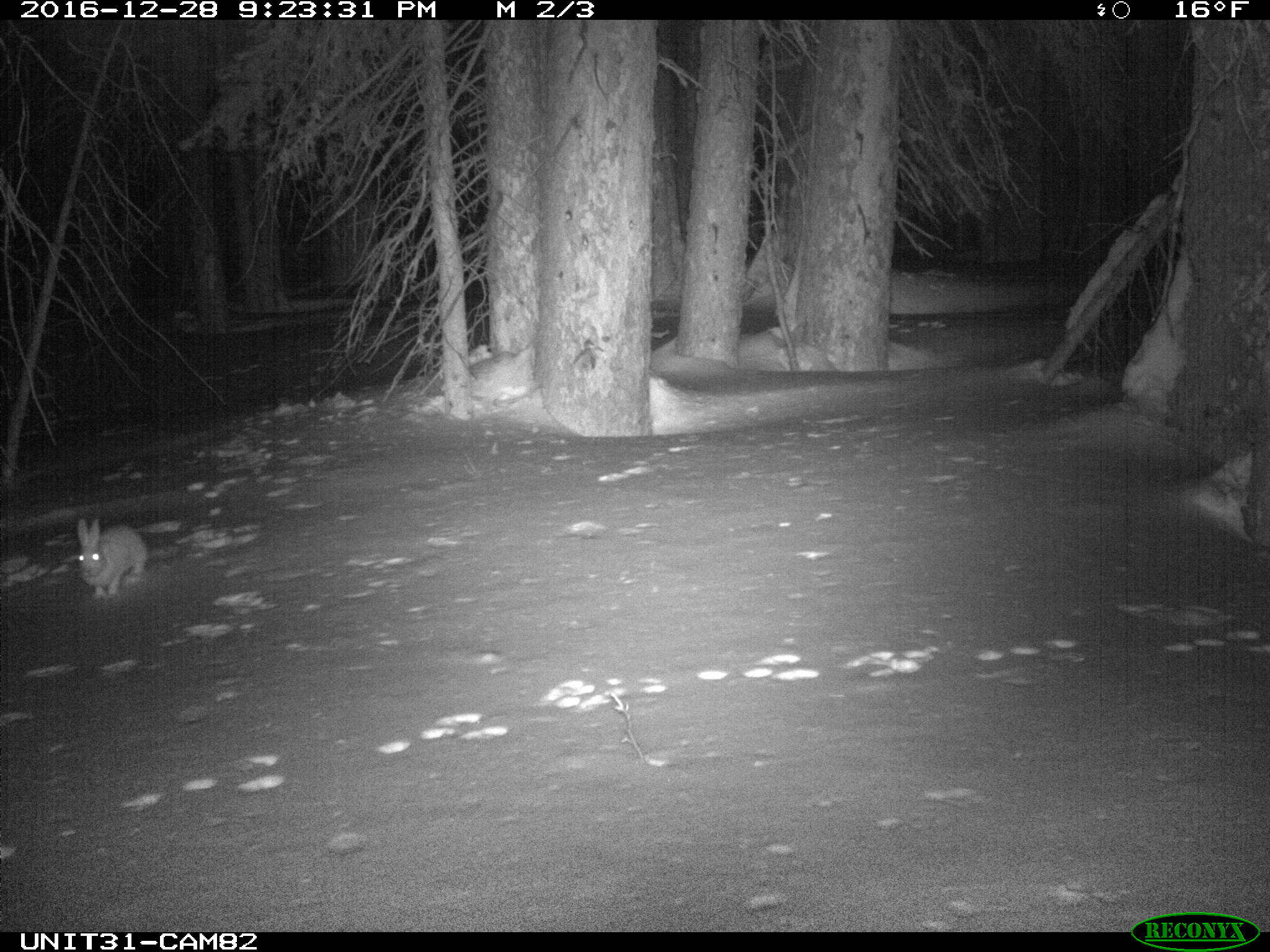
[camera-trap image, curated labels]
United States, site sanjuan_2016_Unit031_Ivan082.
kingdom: Animalia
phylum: Chordata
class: Mammalia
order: Lagomorpha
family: Leporidae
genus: Lepus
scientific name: Lepus americanus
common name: snowshoe hare